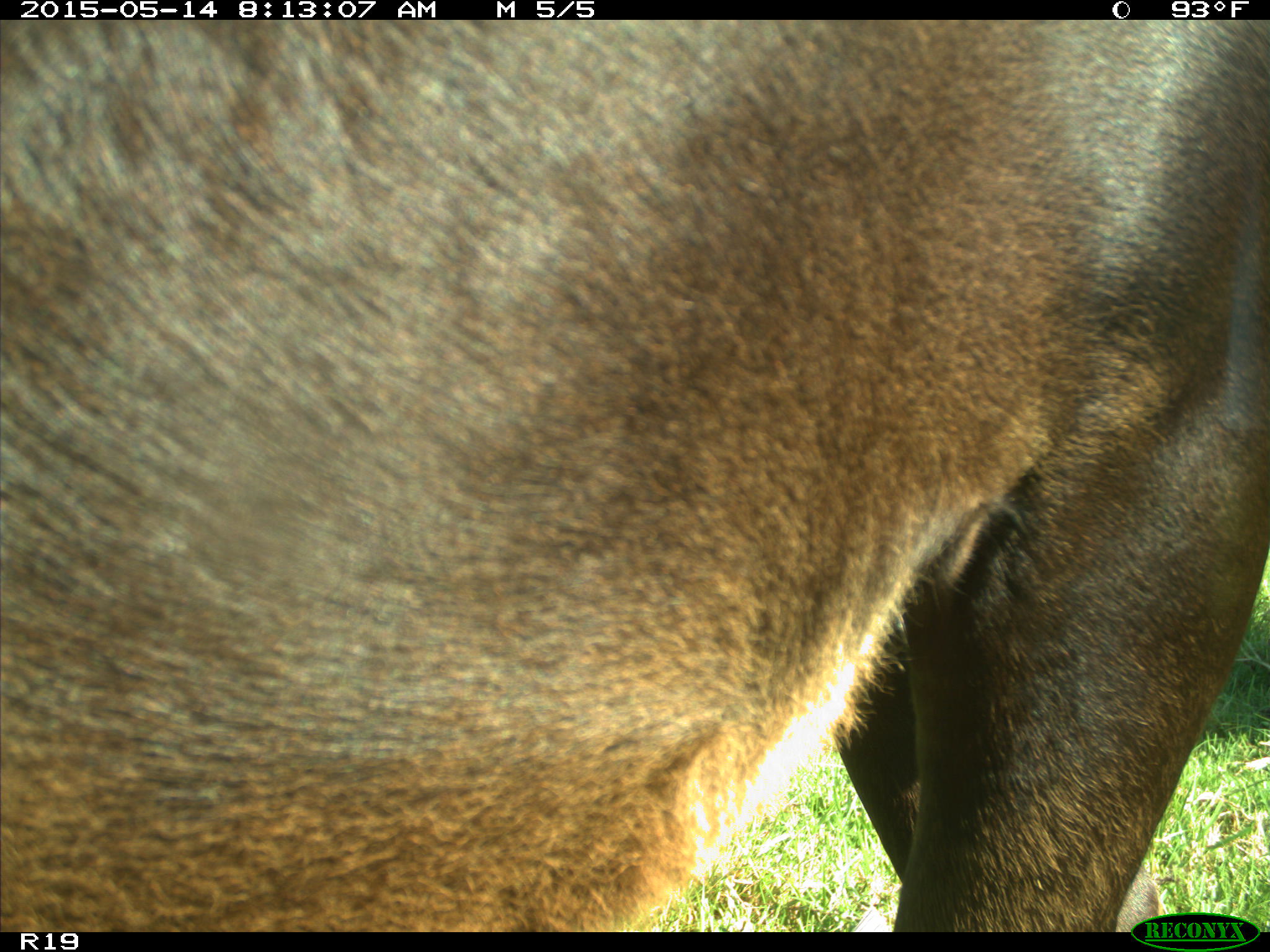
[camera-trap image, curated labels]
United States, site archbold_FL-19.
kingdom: Animalia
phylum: Chordata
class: Mammalia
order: Artiodactyla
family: Bovidae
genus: Bos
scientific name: Bos taurus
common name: domestic cow